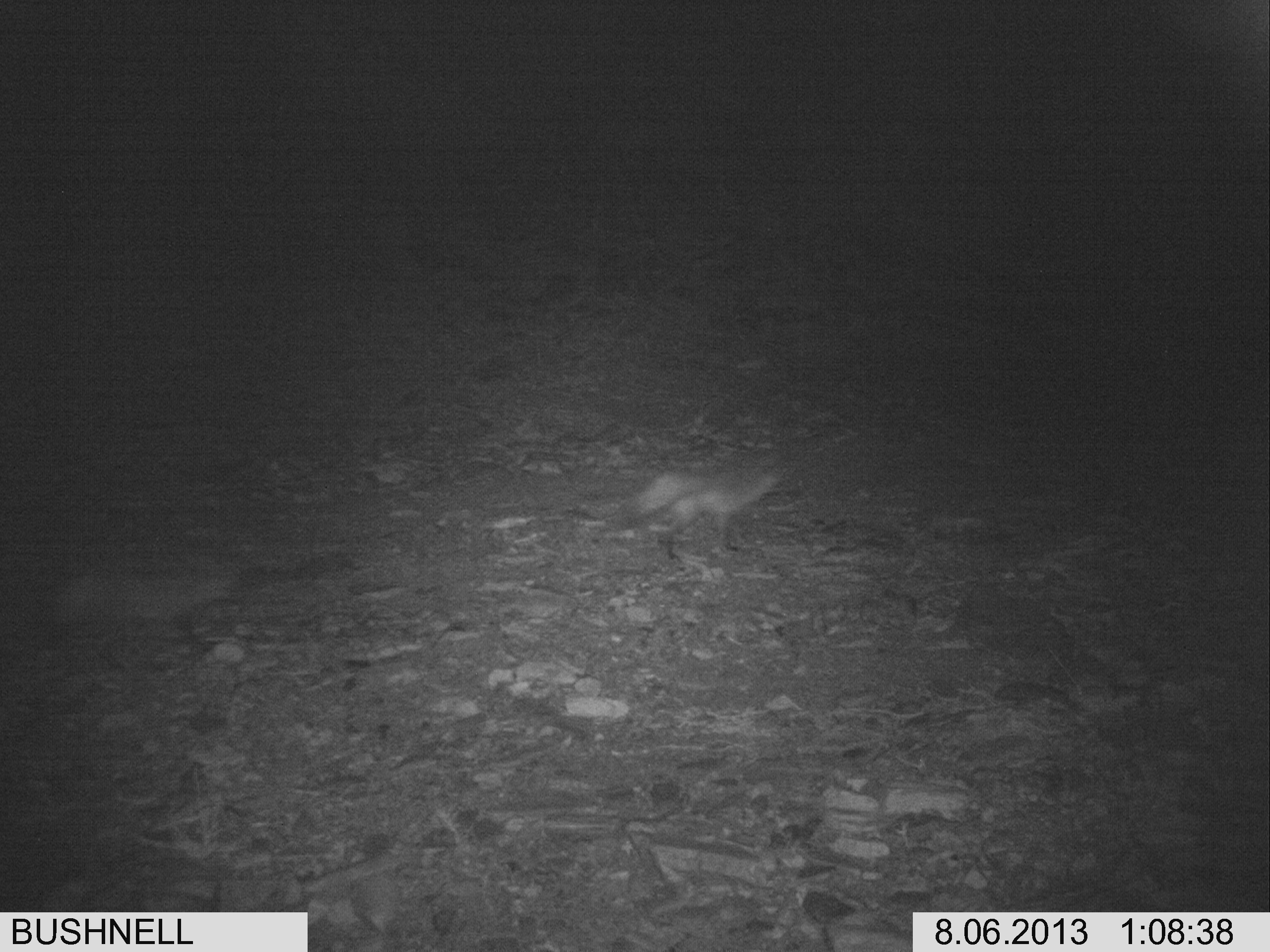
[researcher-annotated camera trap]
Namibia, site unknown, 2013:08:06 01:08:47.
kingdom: Animalia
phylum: Chordata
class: Mammalia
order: Carnivora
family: Canidae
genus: Otocyon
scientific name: Otocyon megalotis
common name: bat-eared fox